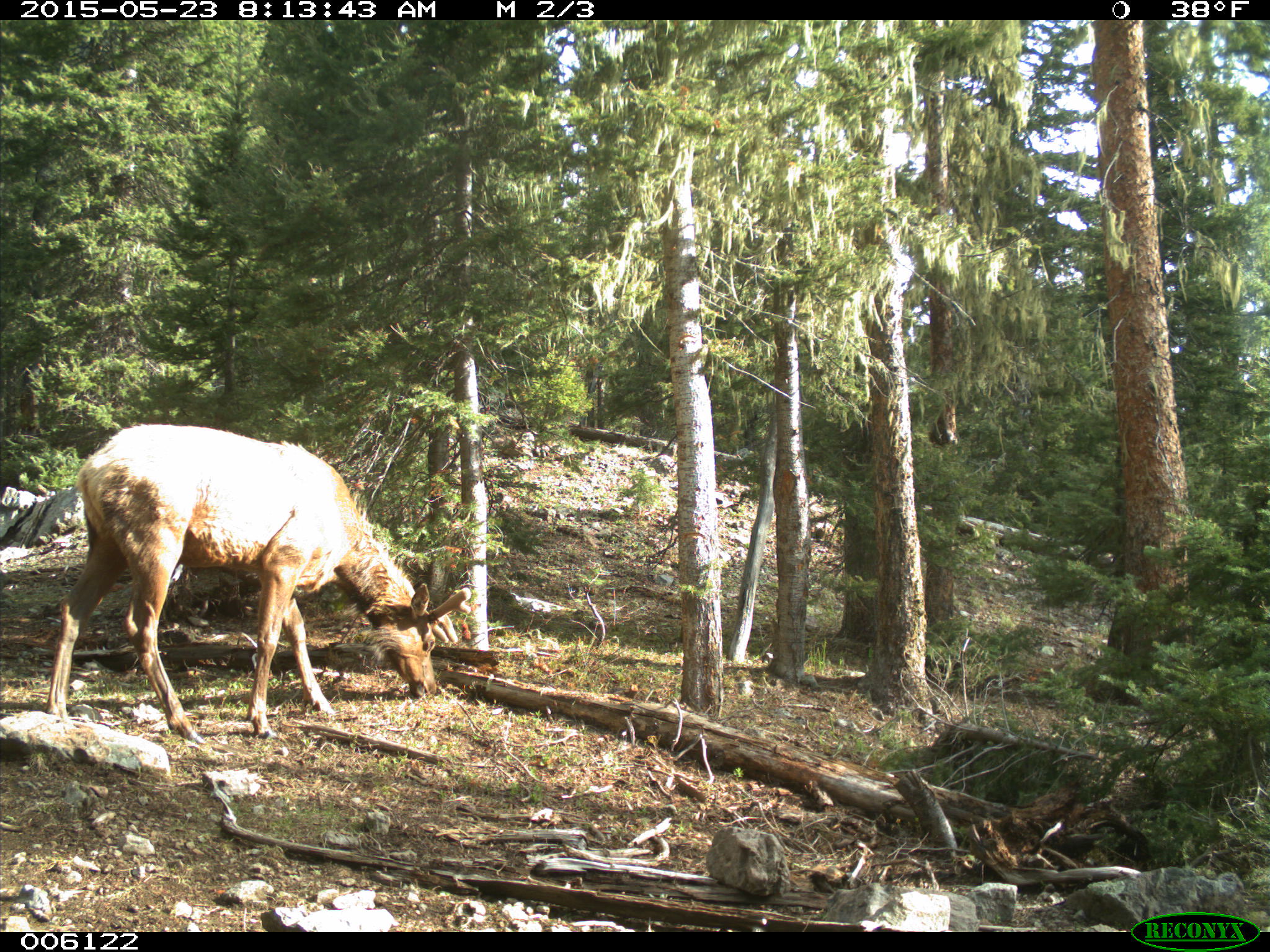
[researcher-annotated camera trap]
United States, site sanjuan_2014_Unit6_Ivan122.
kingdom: Animalia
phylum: Chordata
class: Mammalia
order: Artiodactyla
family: Cervidae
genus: Cervus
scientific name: Cervus elaphus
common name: red deer